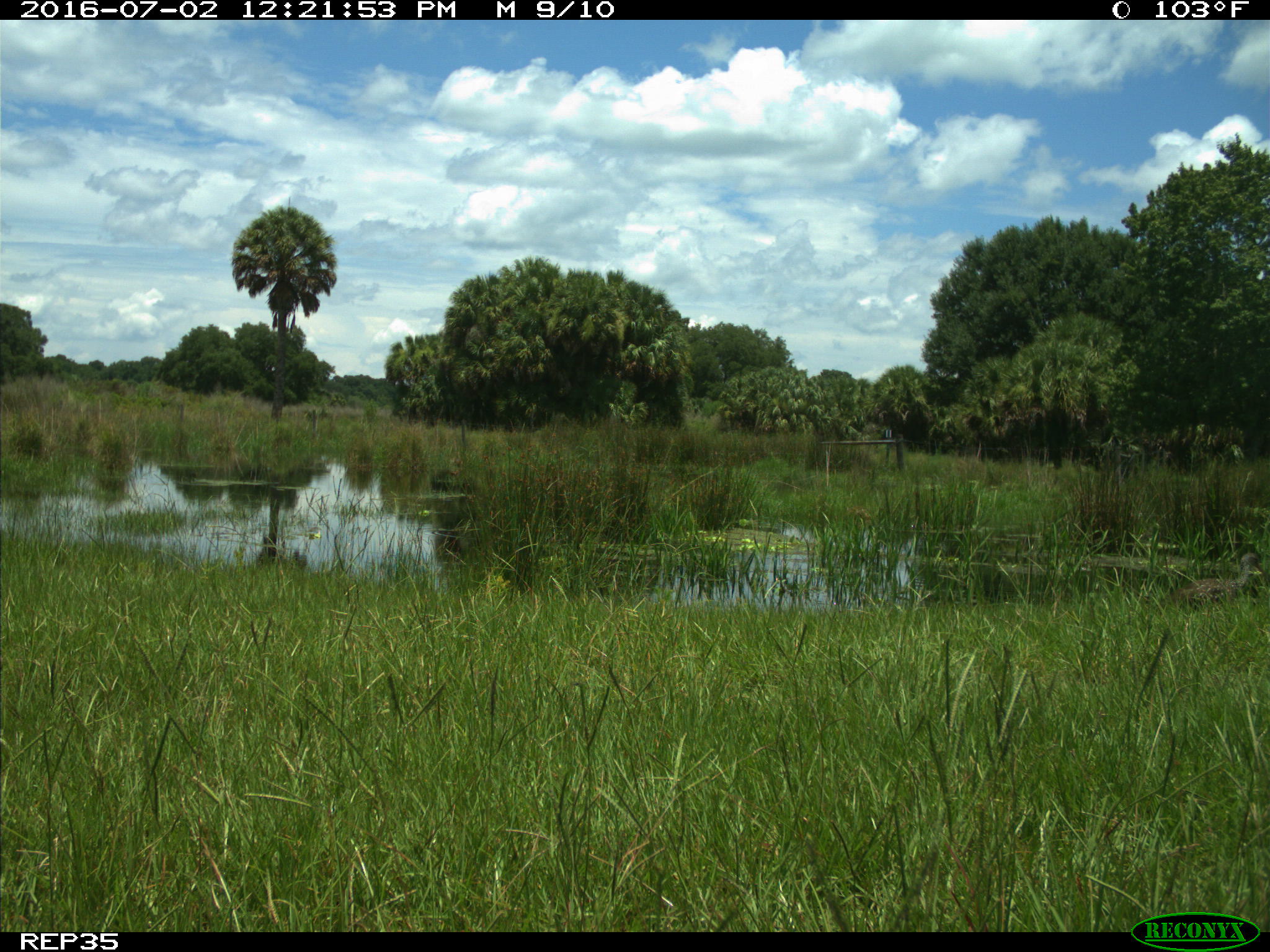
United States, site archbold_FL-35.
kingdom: Animalia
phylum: Chordata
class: Aves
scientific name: Aves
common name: birds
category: unidentified bird